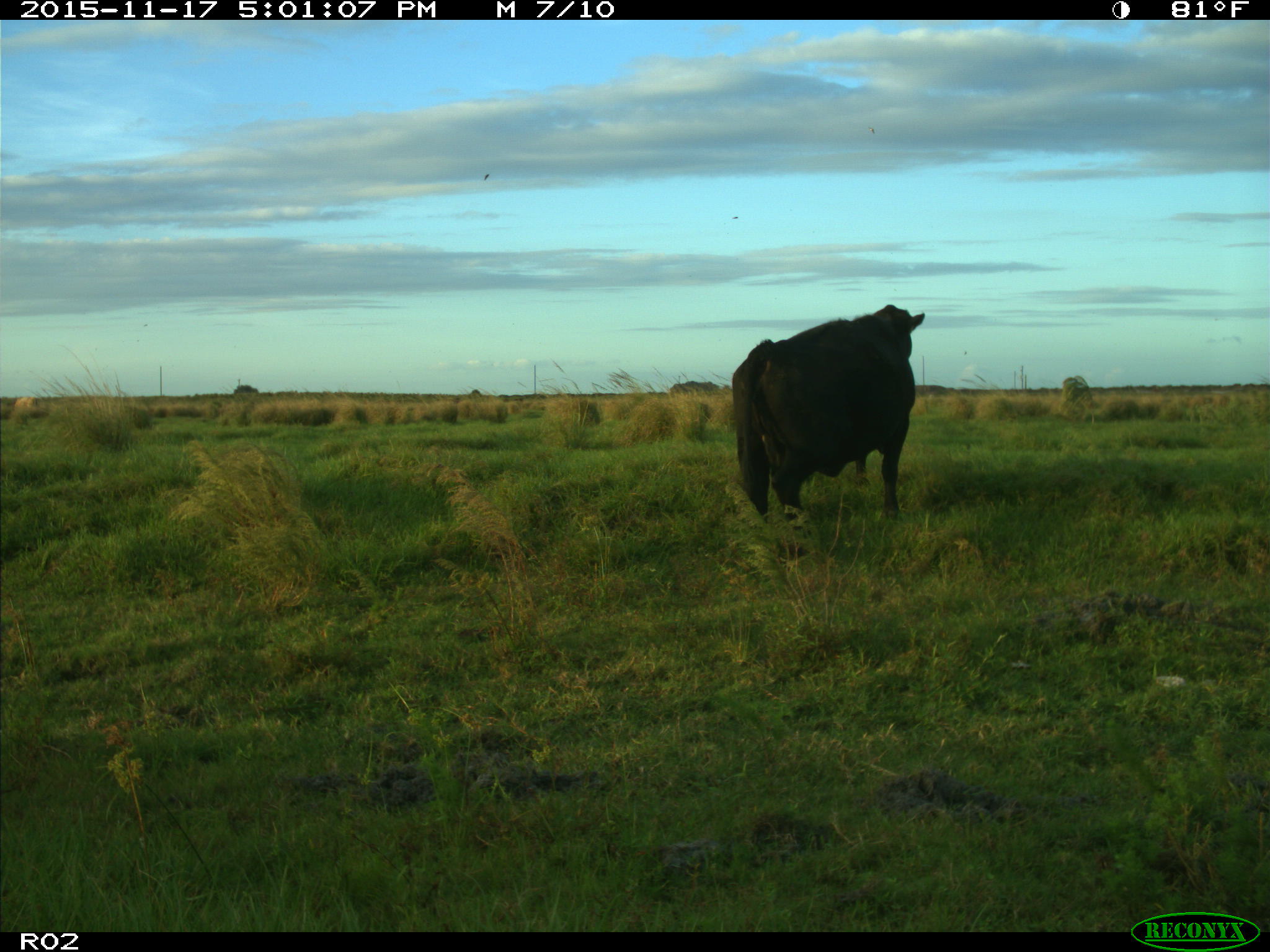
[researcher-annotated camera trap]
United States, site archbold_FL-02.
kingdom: Animalia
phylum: Chordata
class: Mammalia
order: Artiodactyla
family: Bovidae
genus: Bos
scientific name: Bos taurus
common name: domestic cow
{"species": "Bos taurus (domestic cow)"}